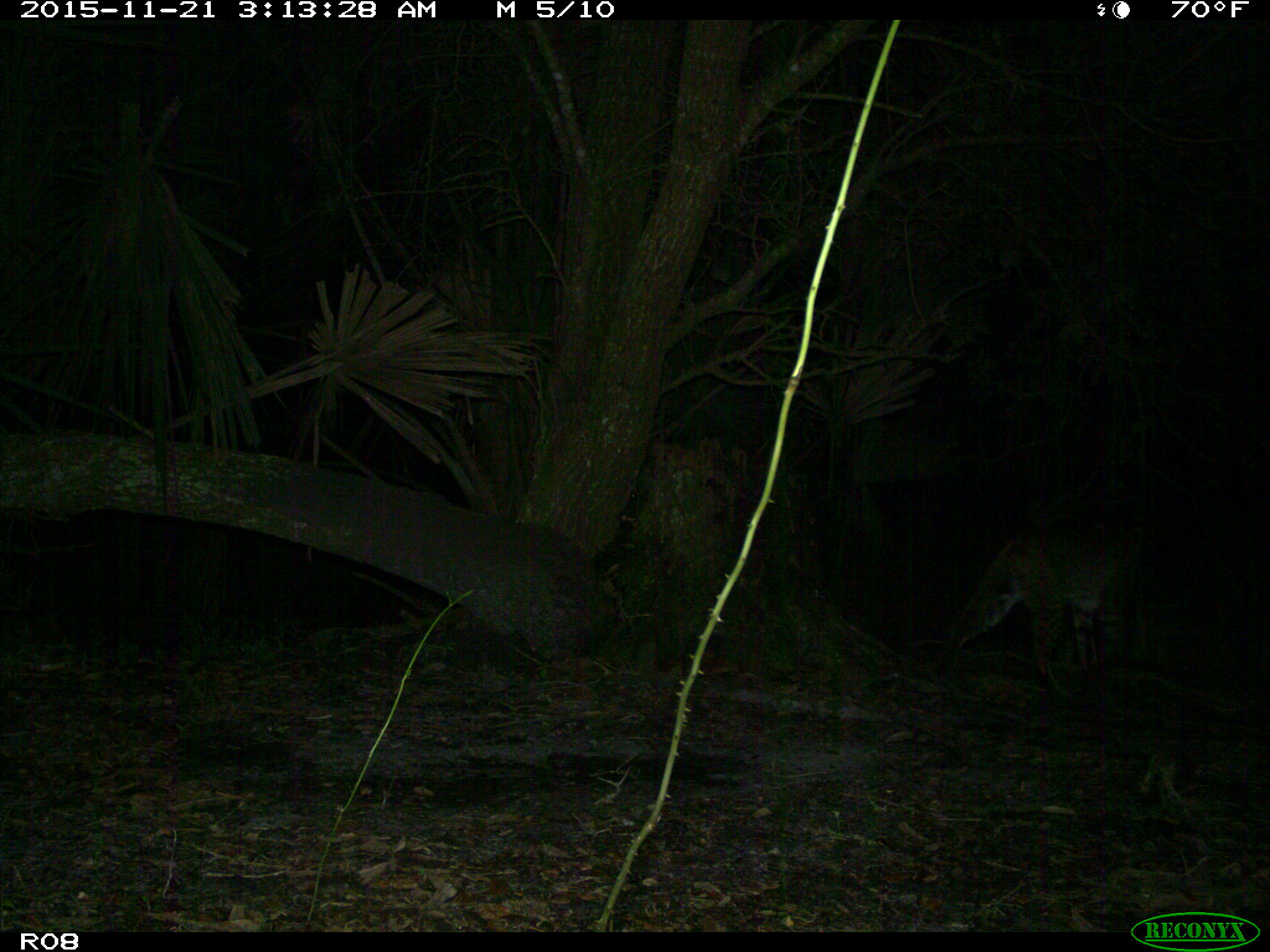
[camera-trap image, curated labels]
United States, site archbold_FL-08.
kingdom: Animalia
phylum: Chordata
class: Mammalia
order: Carnivora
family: Felidae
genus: Lynx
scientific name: Lynx rufus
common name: bobcat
Lynx rufus (bobcat).